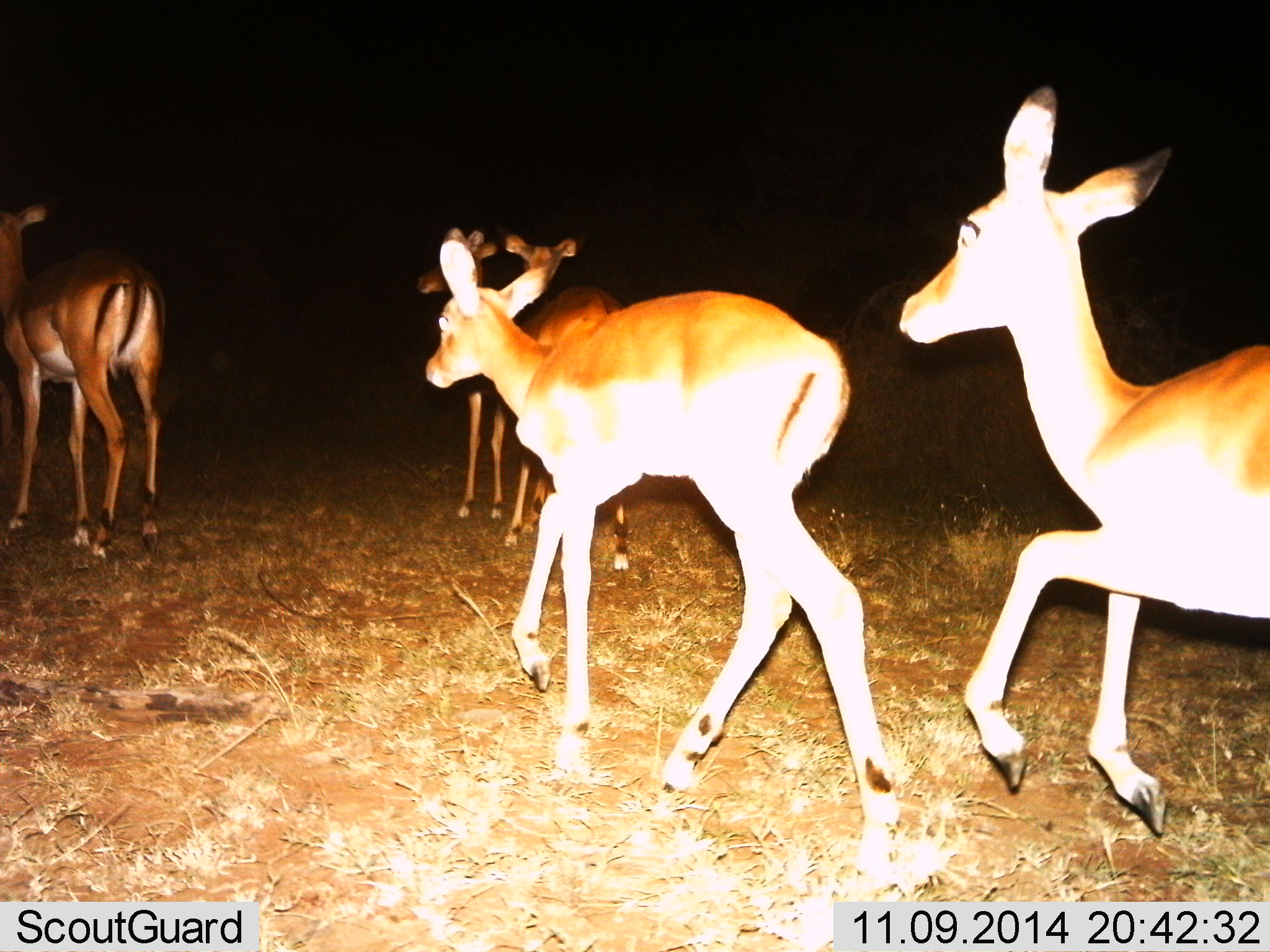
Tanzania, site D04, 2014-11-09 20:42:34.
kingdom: Animalia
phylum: Chordata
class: Mammalia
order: Artiodactyla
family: Bovidae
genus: Aepyceros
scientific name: Aepyceros melampus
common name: impala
Impala (Aepyceros melampus), count 5. Behavior (volunteer vote fractions): standing 70%, resting 0%, moving 100%, interacting 0%. Young present (vote fraction): 20%. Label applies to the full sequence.